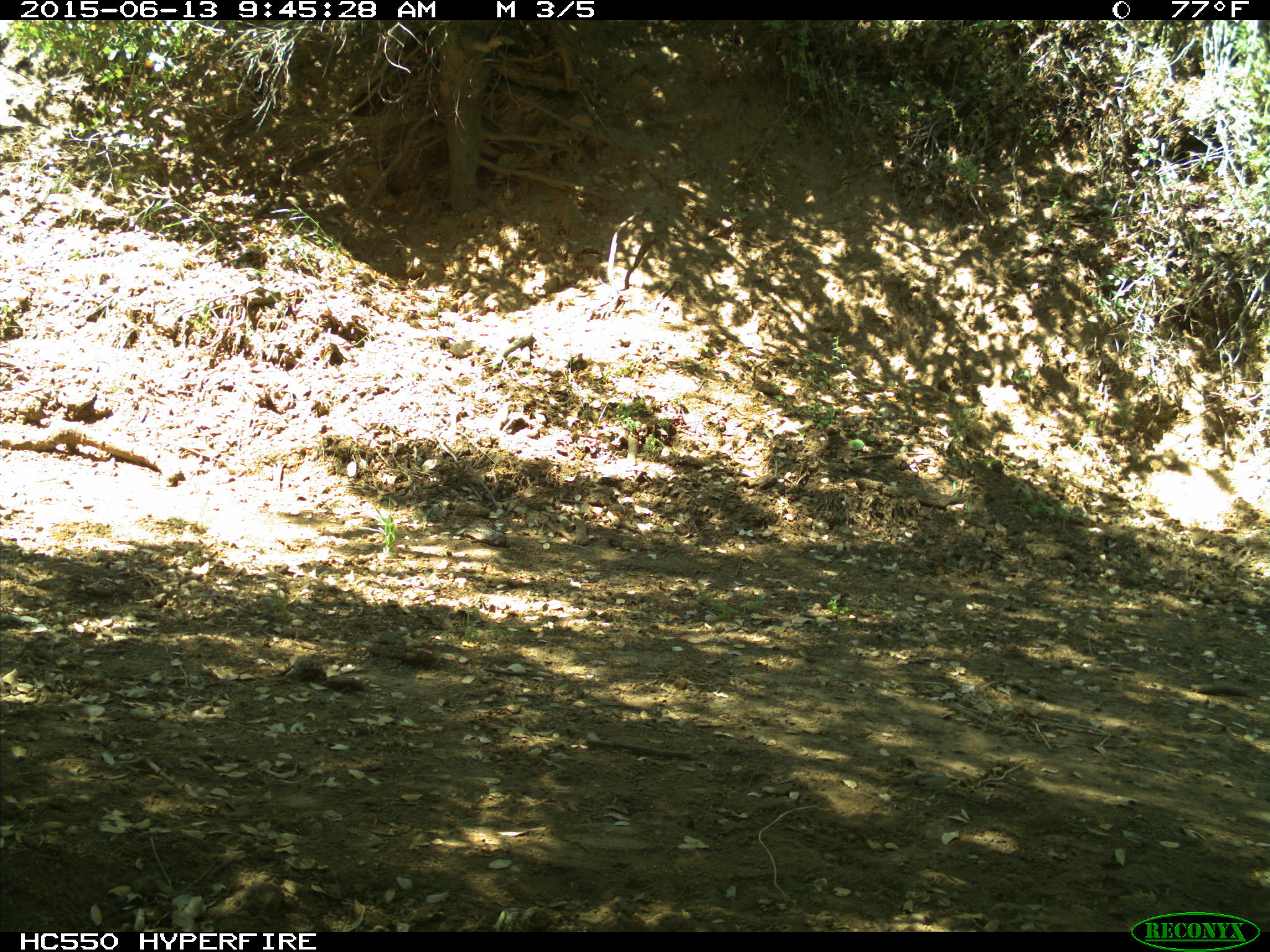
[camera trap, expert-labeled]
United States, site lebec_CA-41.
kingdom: Animalia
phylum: Chordata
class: Mammalia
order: Artiodactyla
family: Bovidae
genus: Bos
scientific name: Bos taurus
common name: domestic cow